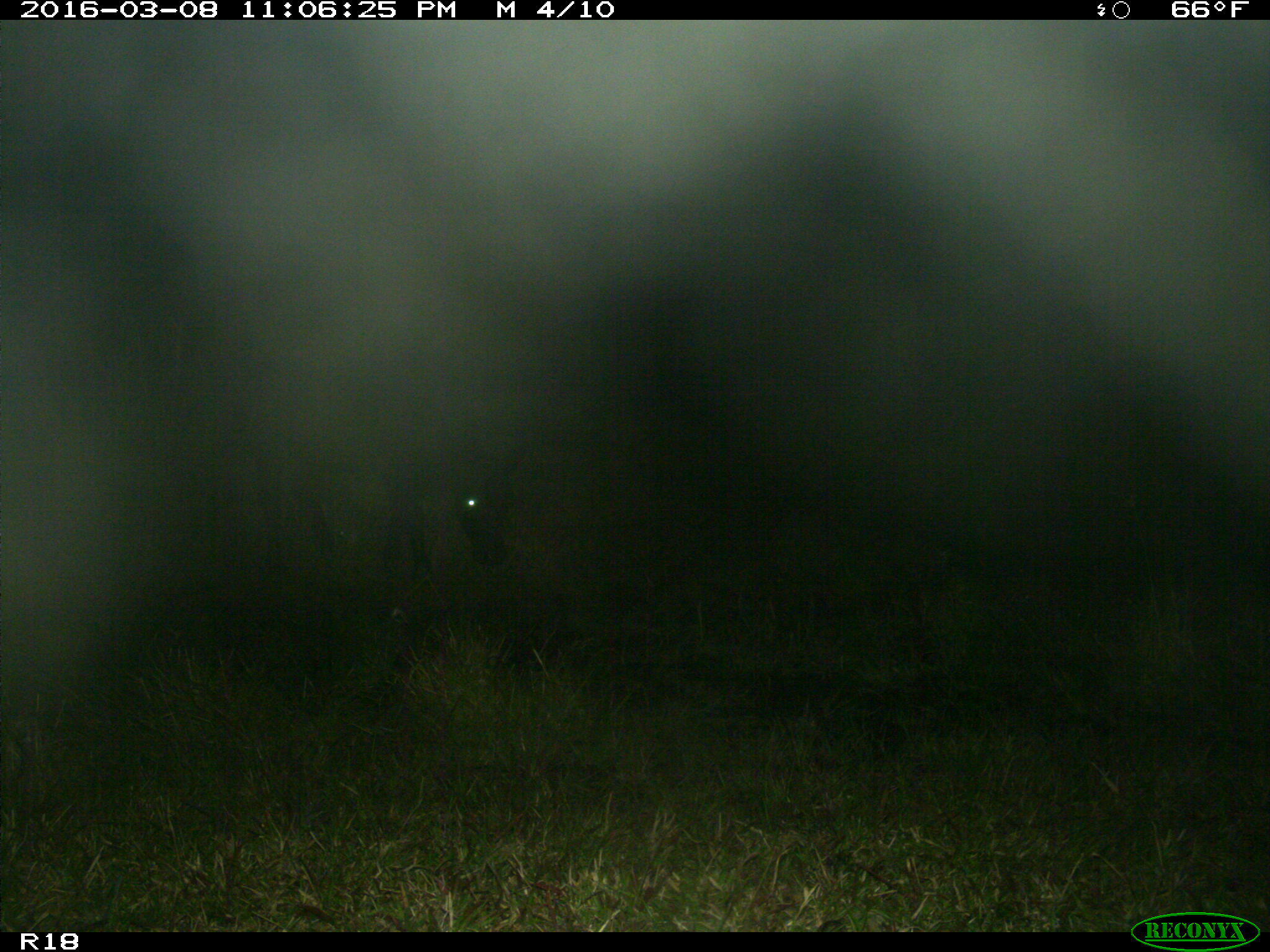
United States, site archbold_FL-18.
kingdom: Animalia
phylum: Chordata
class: Mammalia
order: Artiodactyla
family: Bovidae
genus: Bos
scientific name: Bos taurus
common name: domestic cow